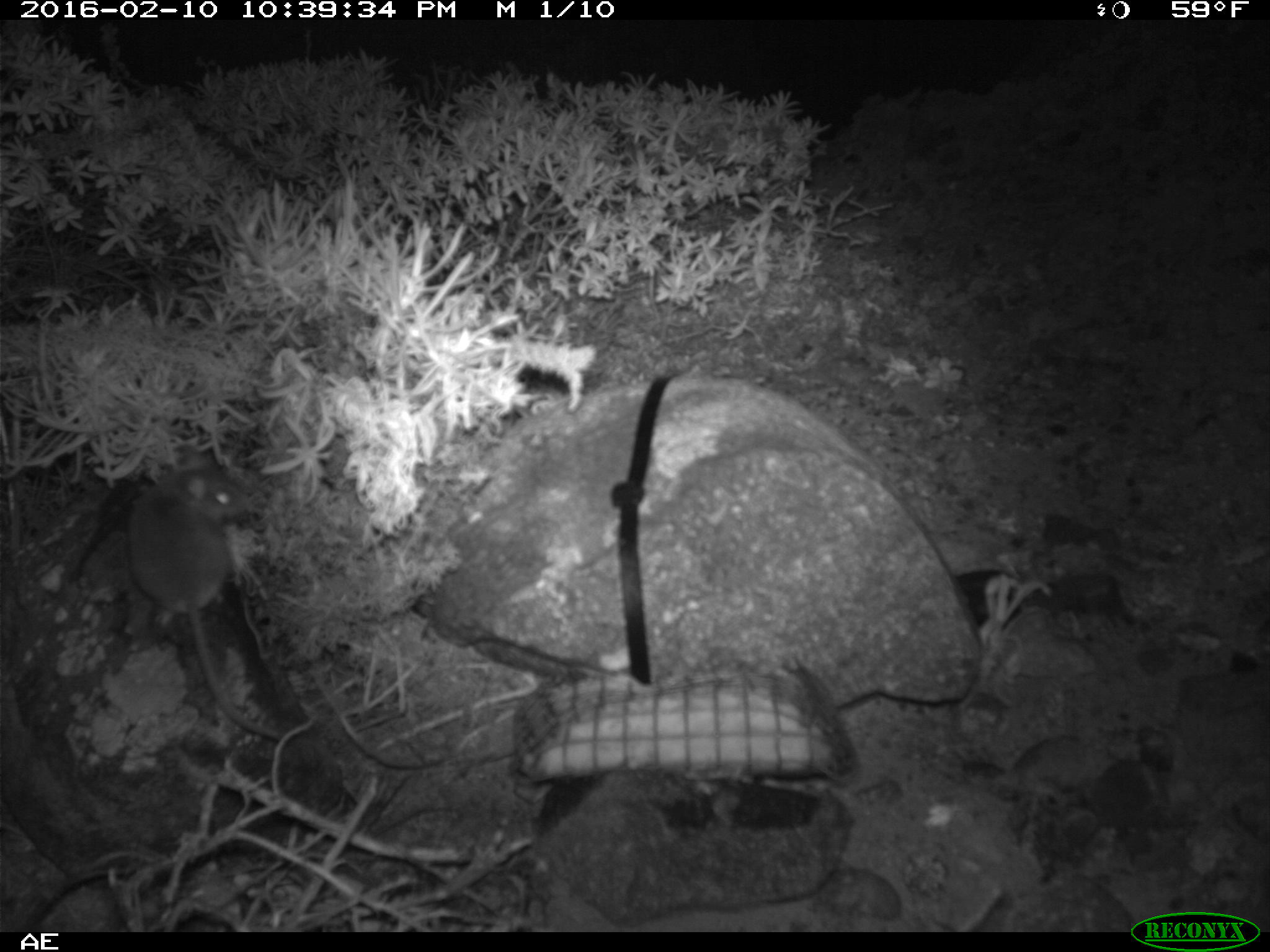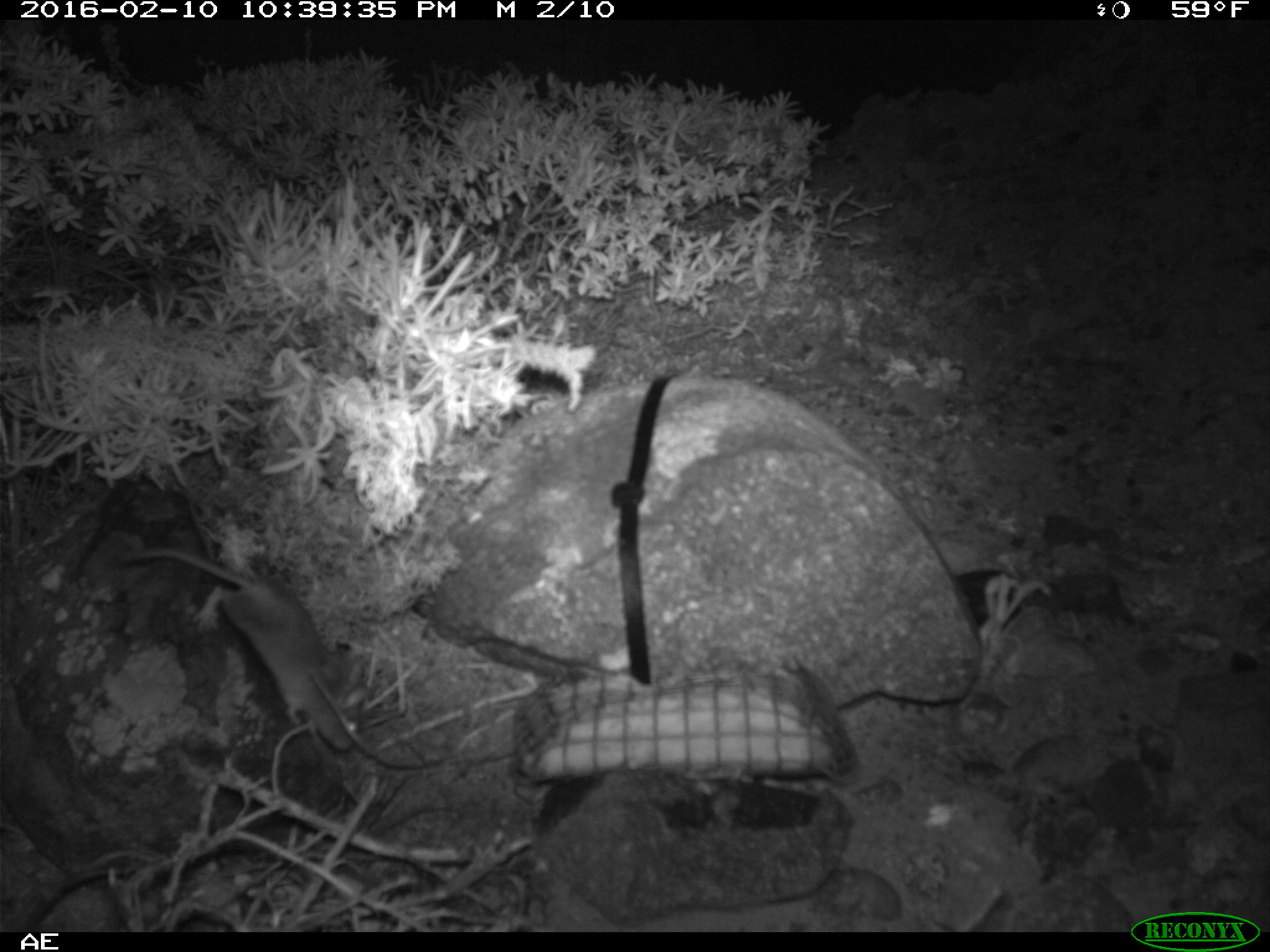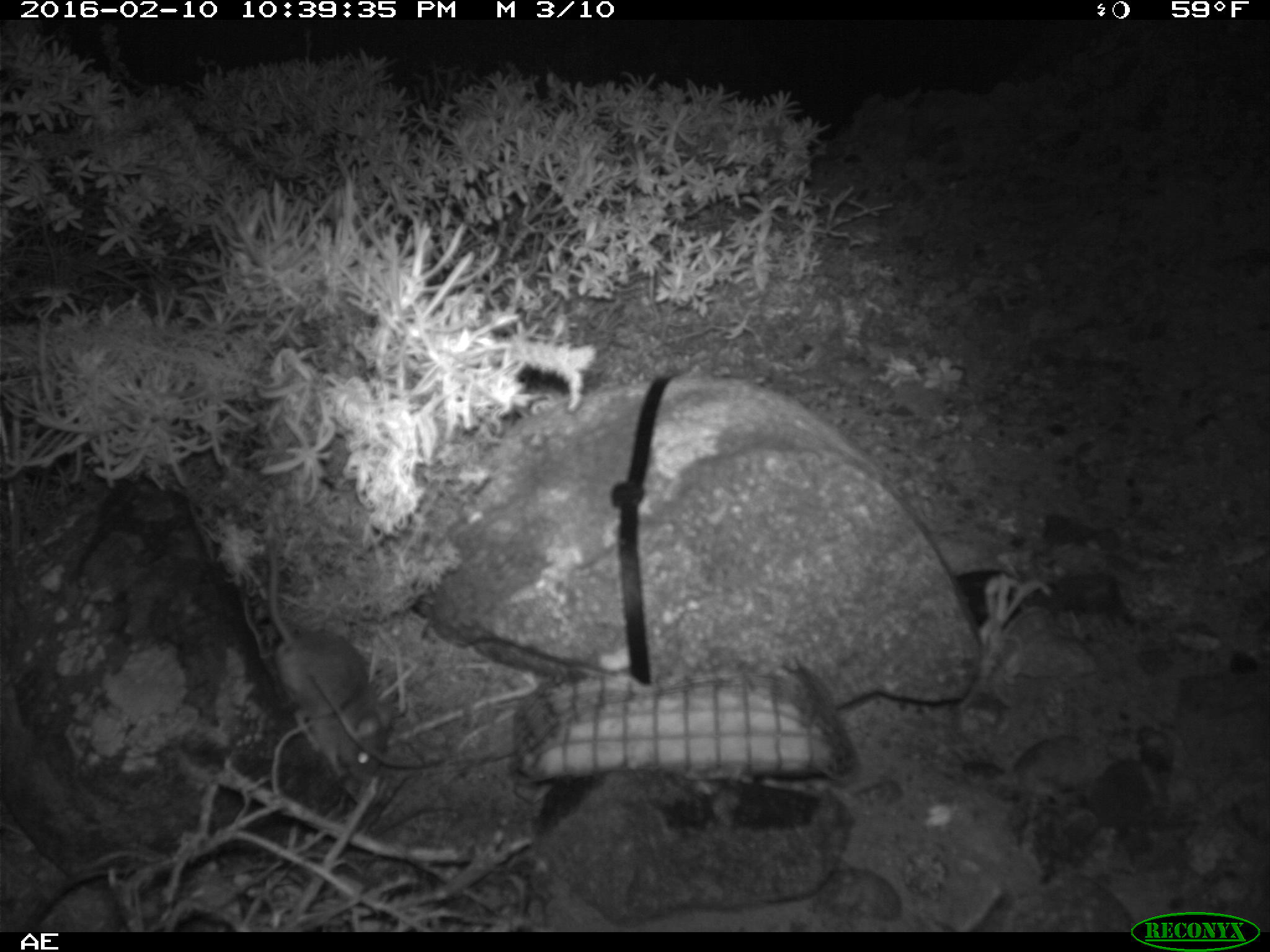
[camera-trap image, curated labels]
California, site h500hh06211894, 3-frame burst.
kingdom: Animalia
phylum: Chordata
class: Mammalia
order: Rodentia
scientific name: Rodentia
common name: rodent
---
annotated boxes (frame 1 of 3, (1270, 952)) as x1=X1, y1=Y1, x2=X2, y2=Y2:
rodent: x1=127, y1=447, x2=283, y2=741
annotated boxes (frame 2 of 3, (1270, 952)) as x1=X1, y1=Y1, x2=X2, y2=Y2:
rodent: x1=122, y1=550, x2=366, y2=749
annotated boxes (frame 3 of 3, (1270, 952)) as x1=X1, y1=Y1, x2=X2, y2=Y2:
rodent: x1=265, y1=532, x2=393, y2=784